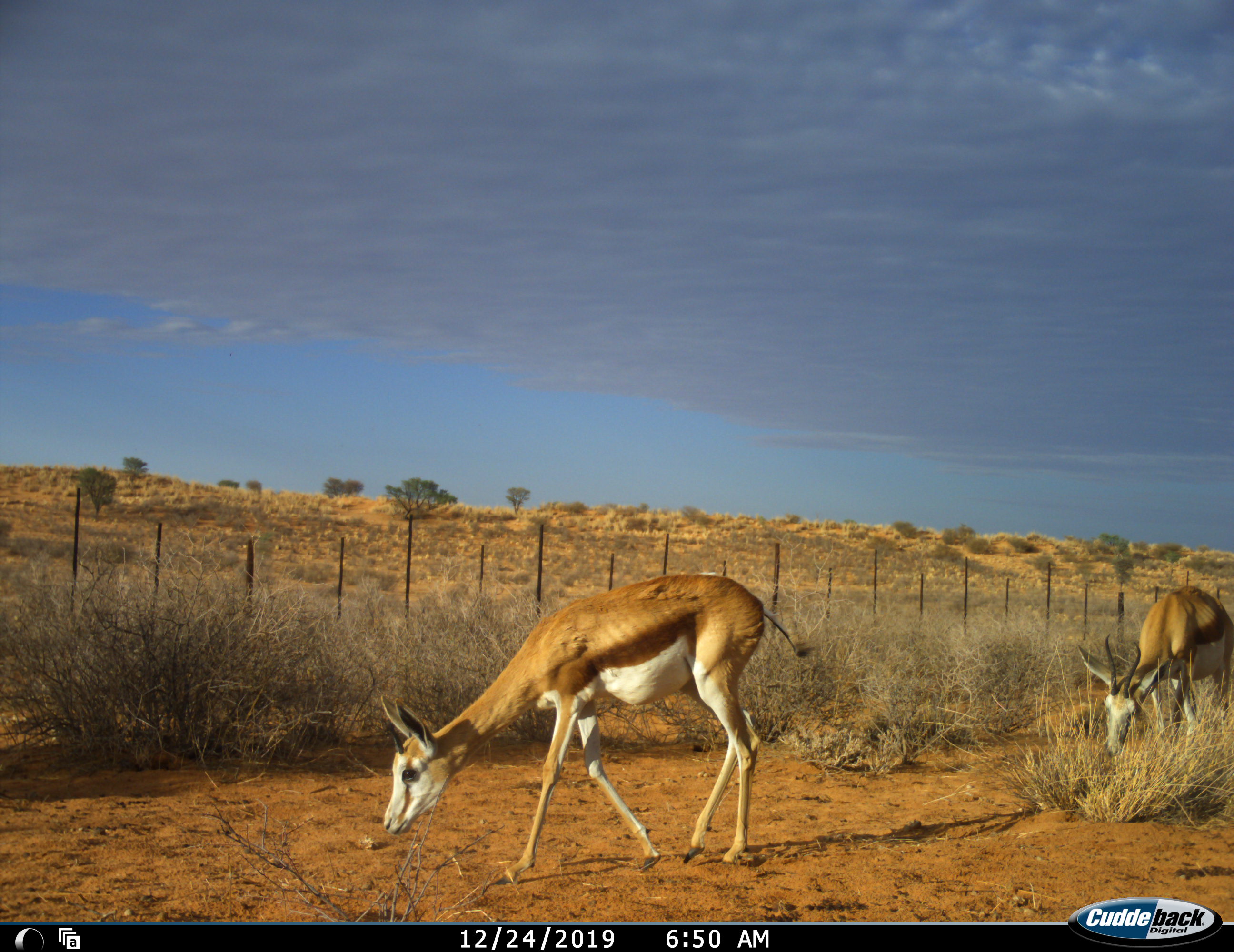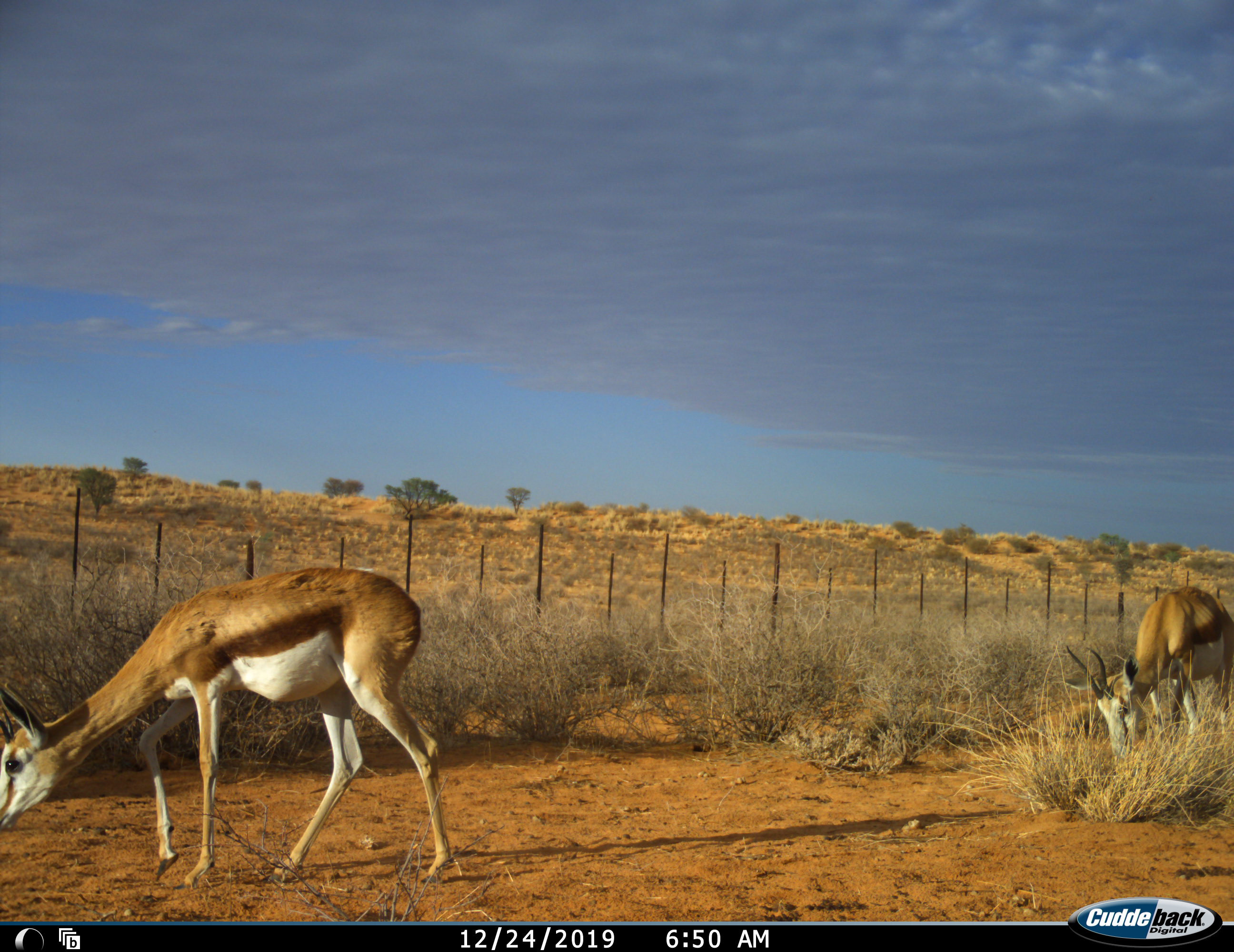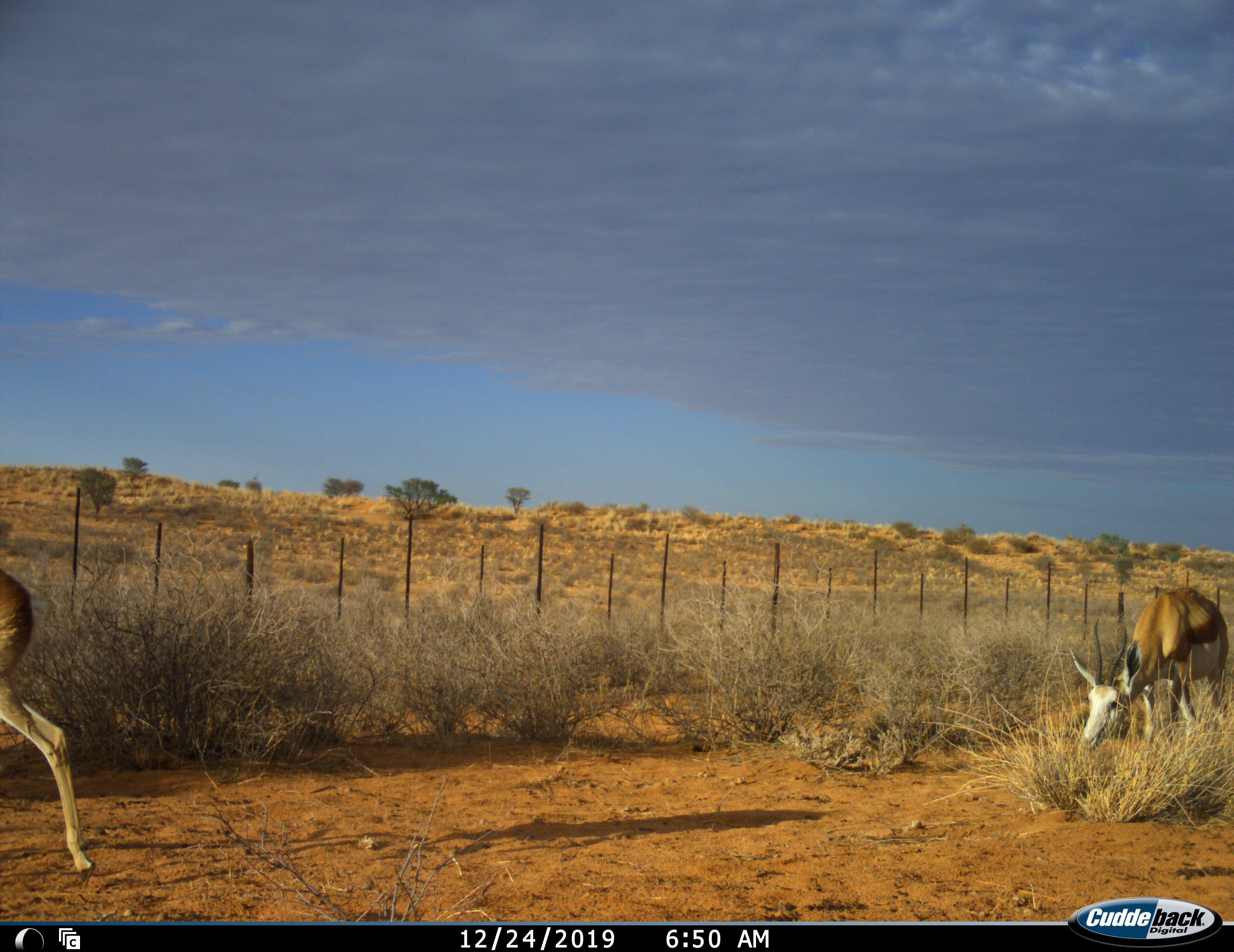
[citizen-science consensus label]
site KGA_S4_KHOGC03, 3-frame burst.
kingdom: Animalia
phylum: Chordata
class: Mammalia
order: Artiodactyla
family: Bovidae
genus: Antidorcas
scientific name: Antidorcas marsupialis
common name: springbok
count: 2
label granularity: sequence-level